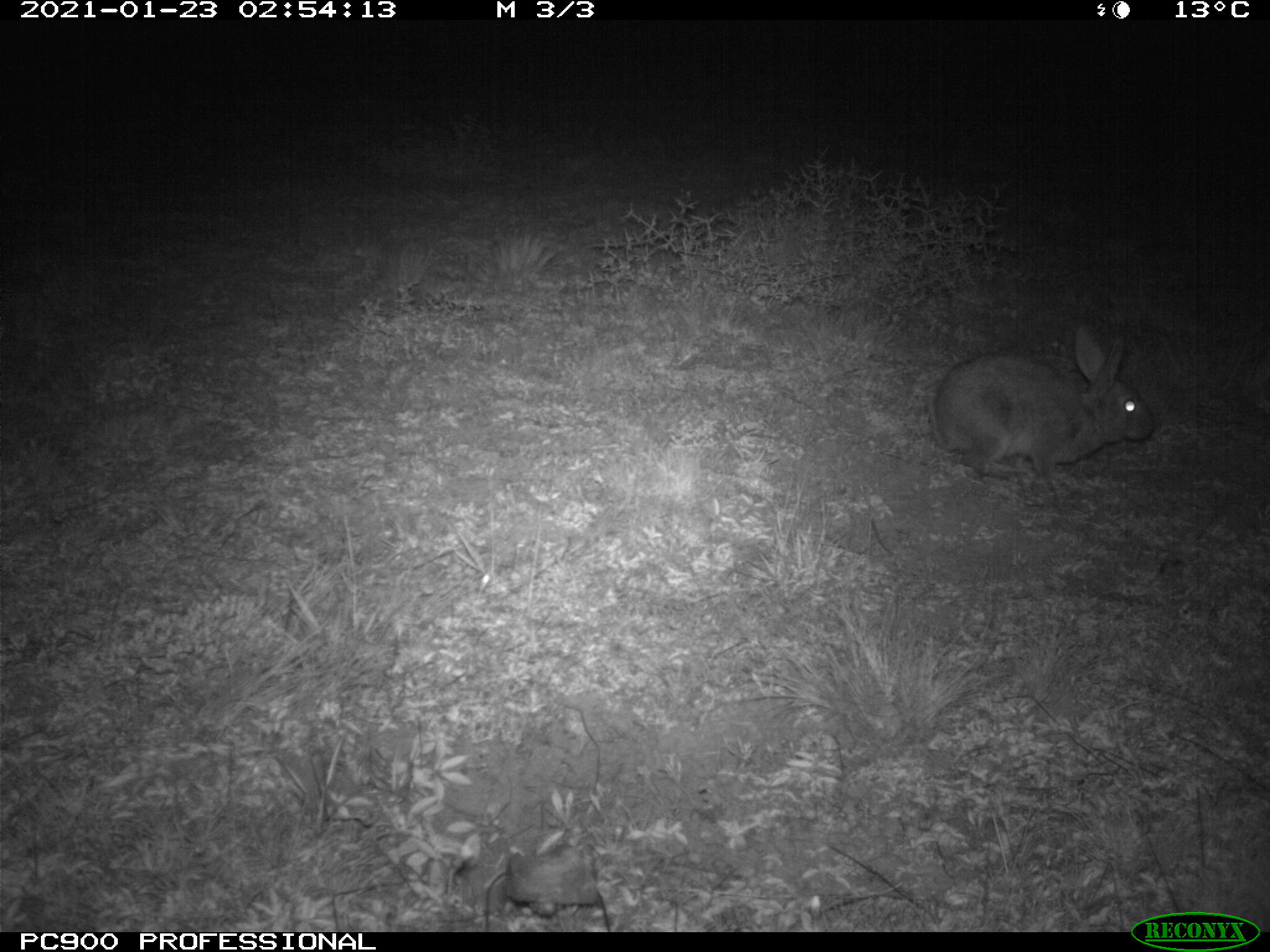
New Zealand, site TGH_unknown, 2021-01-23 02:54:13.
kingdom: Animalia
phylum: Chordata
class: Mammalia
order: Lagomorpha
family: Leporidae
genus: Oryctolagus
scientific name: Oryctolagus cuniculus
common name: european rabbit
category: rabbit